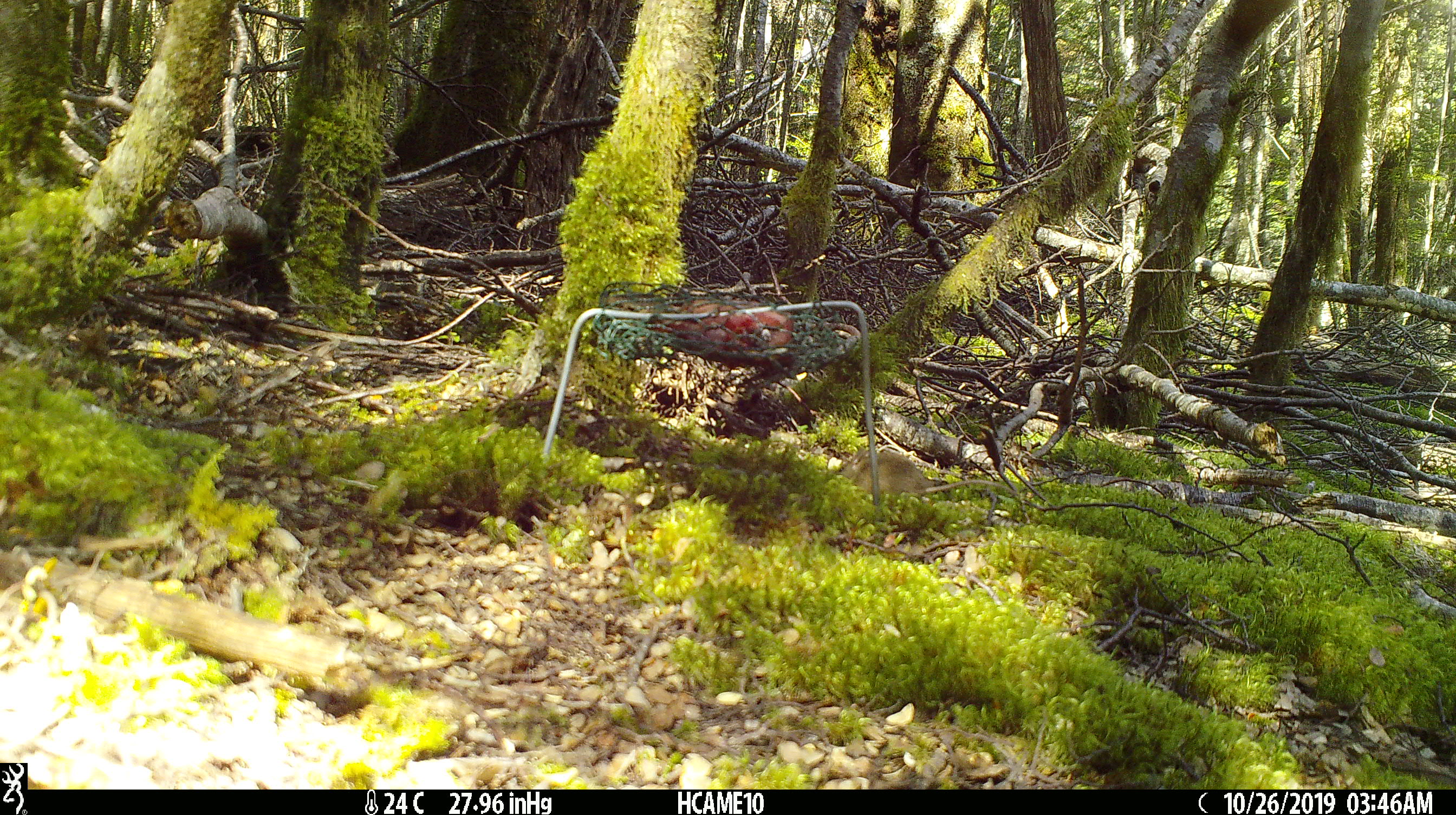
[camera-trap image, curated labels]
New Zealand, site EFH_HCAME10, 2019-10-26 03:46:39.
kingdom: Animalia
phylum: Chordata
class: Mammalia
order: Rodentia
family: Muridae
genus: Mus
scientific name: Mus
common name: mouse